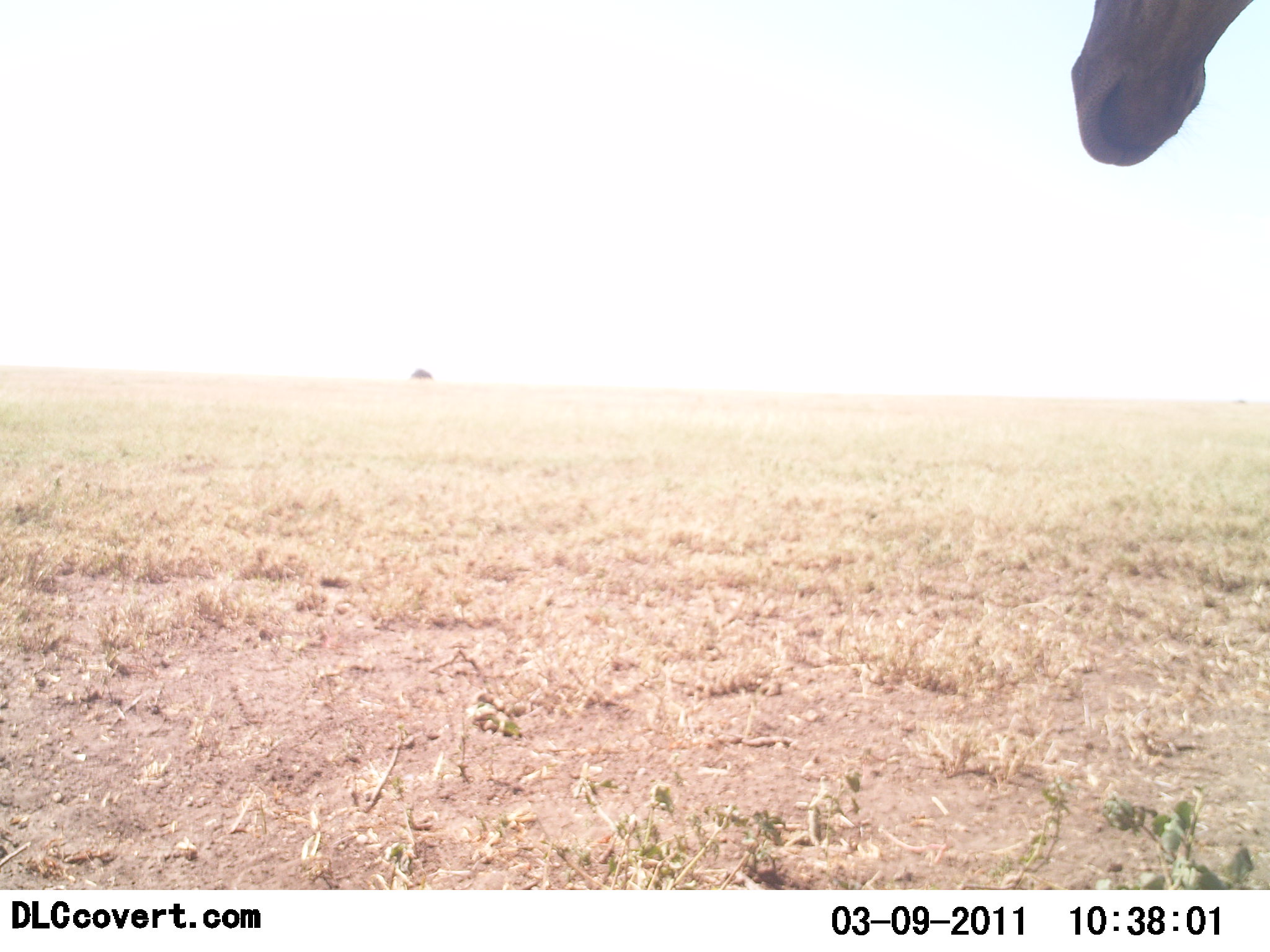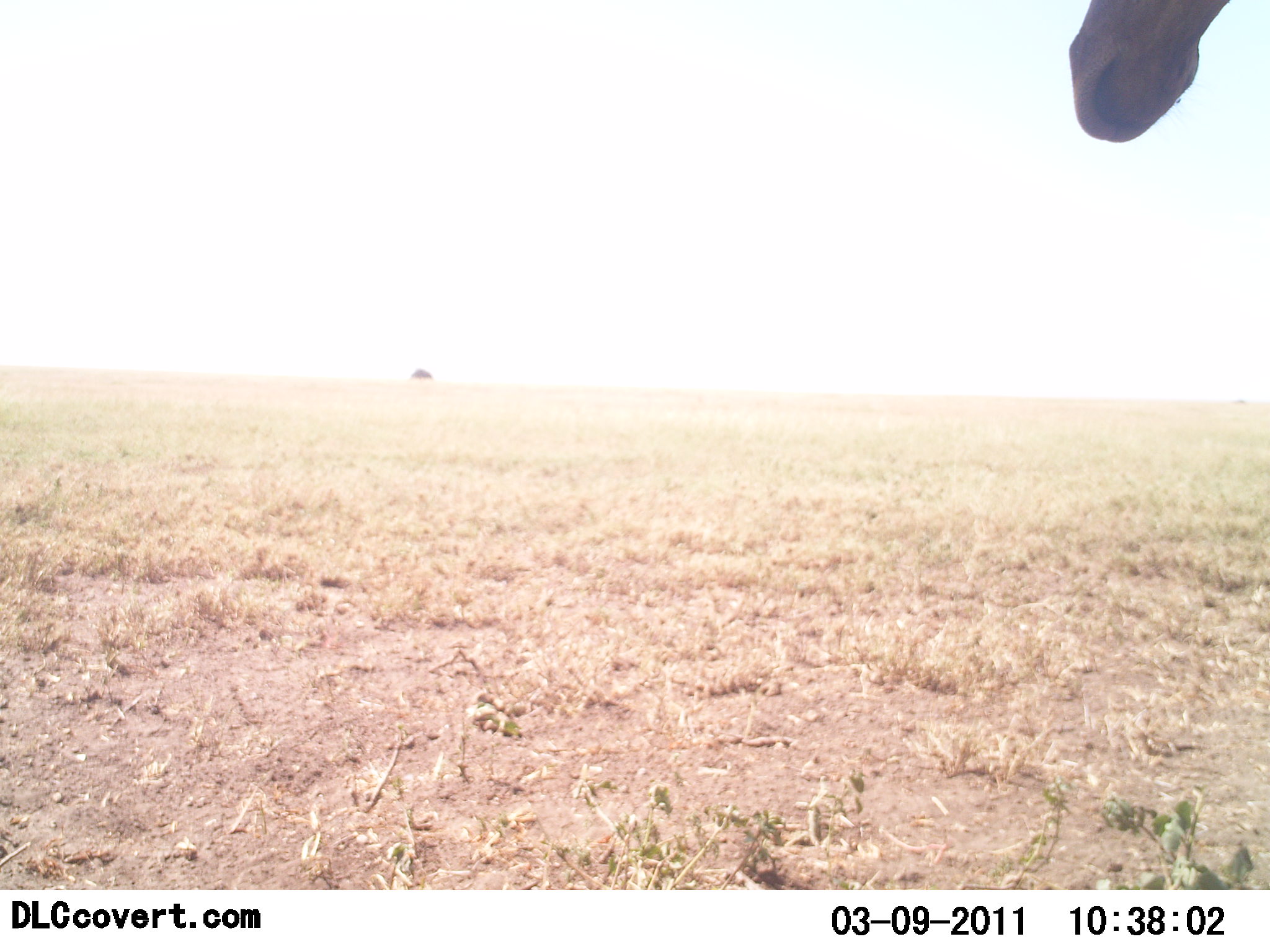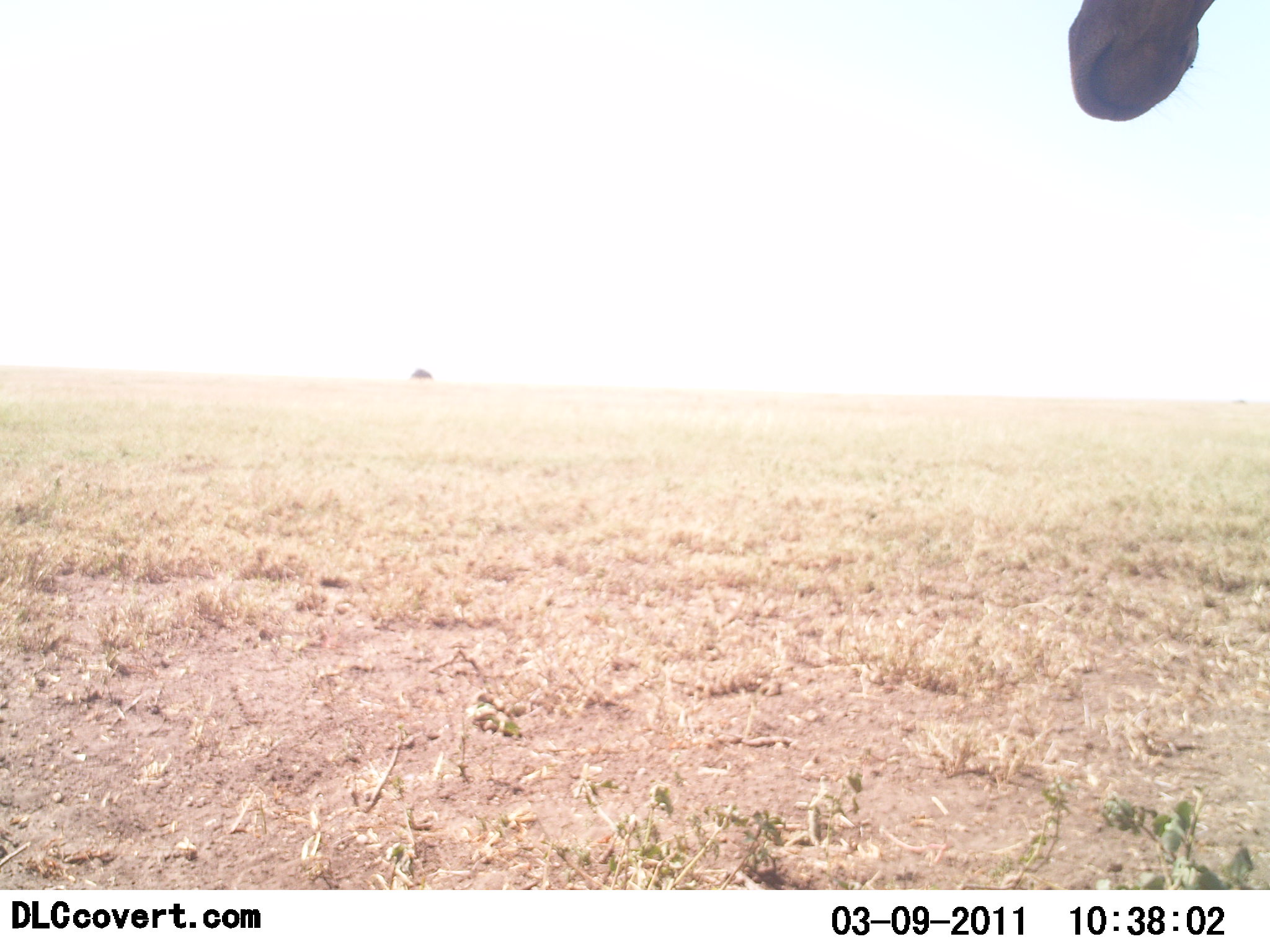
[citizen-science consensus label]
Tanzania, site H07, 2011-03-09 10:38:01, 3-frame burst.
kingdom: Animalia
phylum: Chordata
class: Mammalia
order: Artiodactyla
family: Giraffidae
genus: Giraffa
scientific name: Giraffa camelopardalis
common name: giraffe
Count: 1.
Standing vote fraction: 100%.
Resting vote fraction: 0%.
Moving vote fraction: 0%.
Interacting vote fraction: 0%.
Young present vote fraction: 0%.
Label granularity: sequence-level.